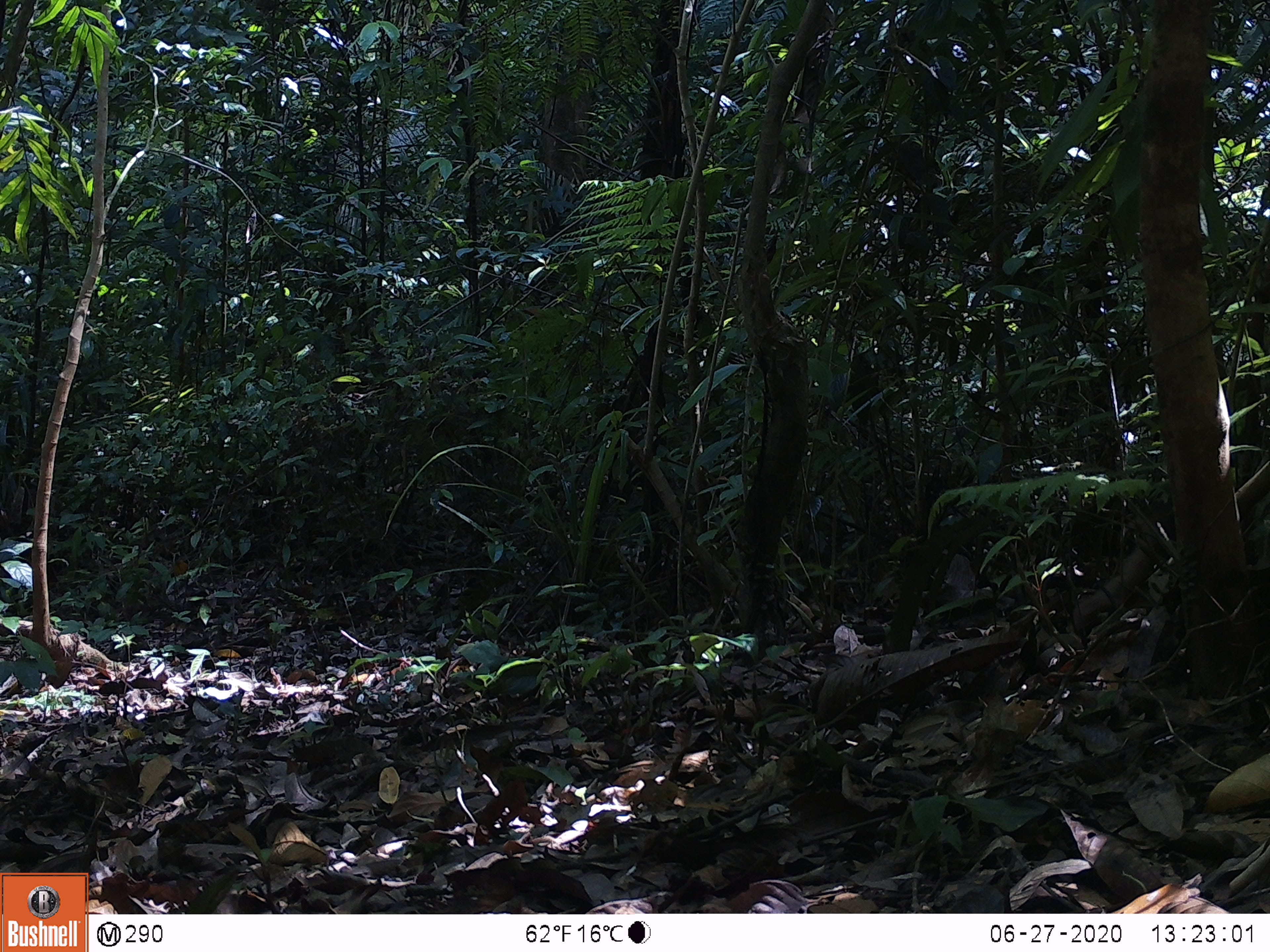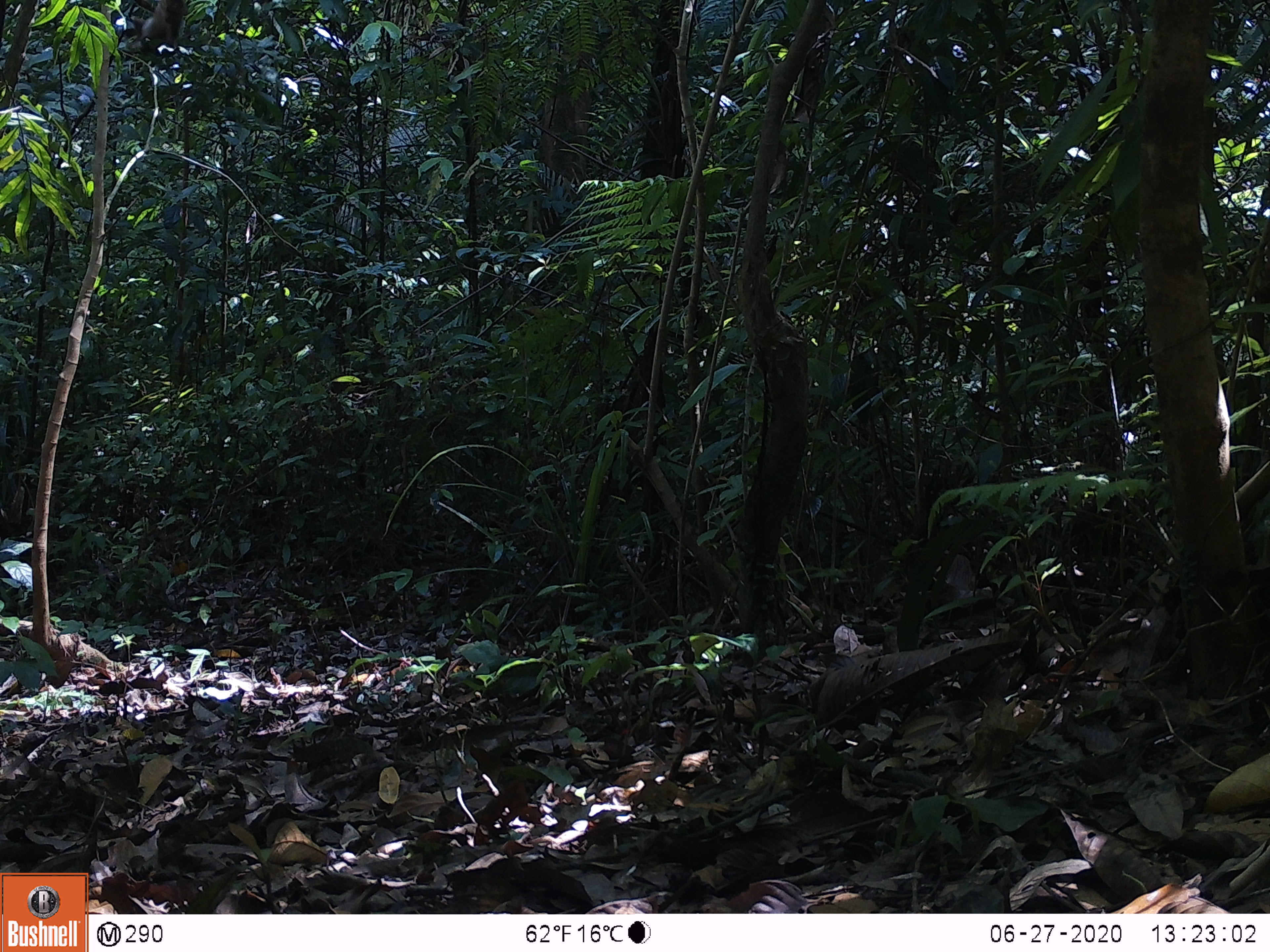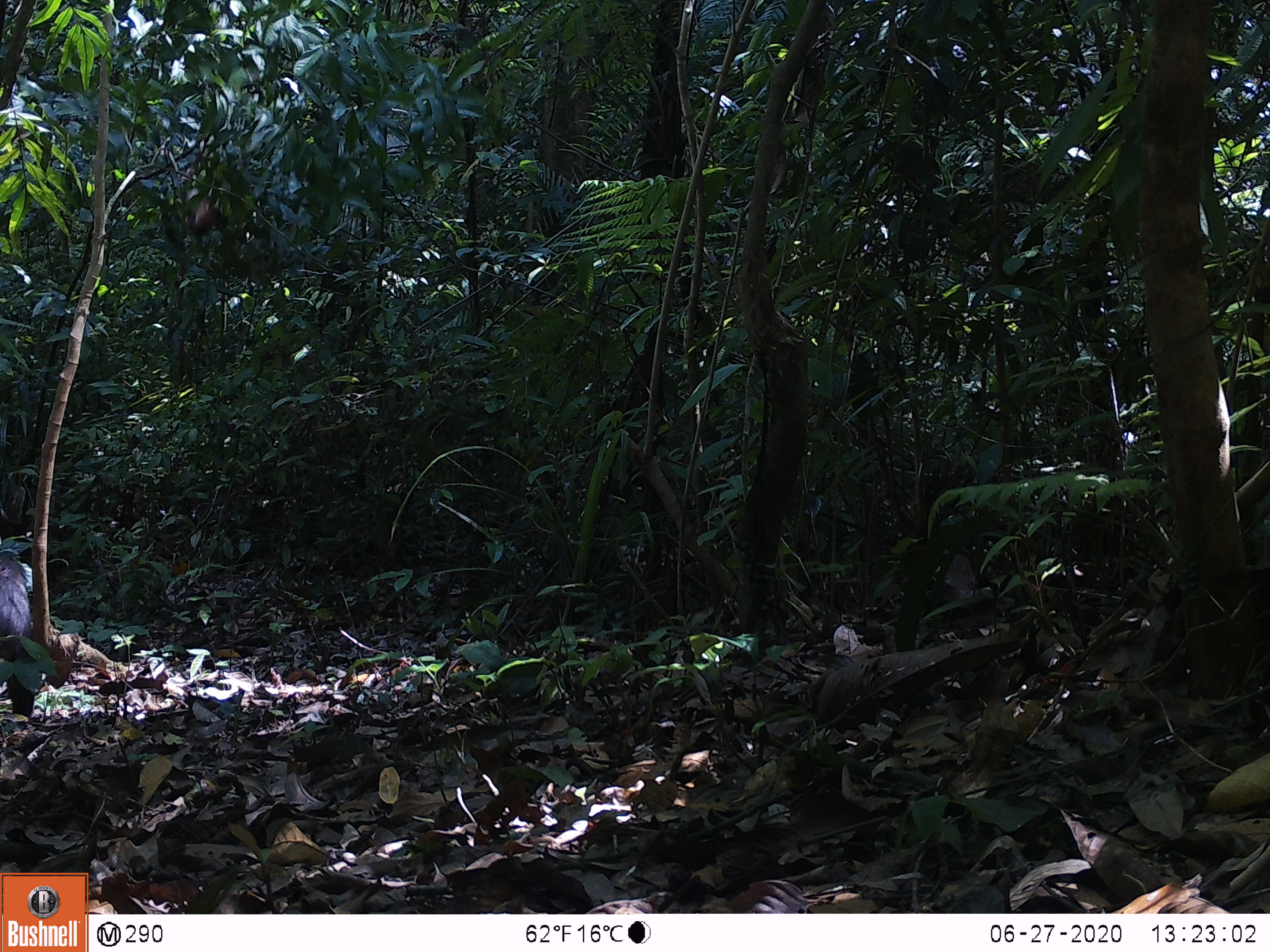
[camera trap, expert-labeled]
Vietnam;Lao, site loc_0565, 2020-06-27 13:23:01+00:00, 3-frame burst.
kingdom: Animalia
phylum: Chordata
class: Mammalia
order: Primates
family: Cercopithecidae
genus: Macaca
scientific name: Macaca arctoides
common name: stump-tailed macaque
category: stump tailed macaque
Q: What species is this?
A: Stump tailed macaque (stump-tailed macaque) (Macaca arctoides).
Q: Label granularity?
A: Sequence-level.